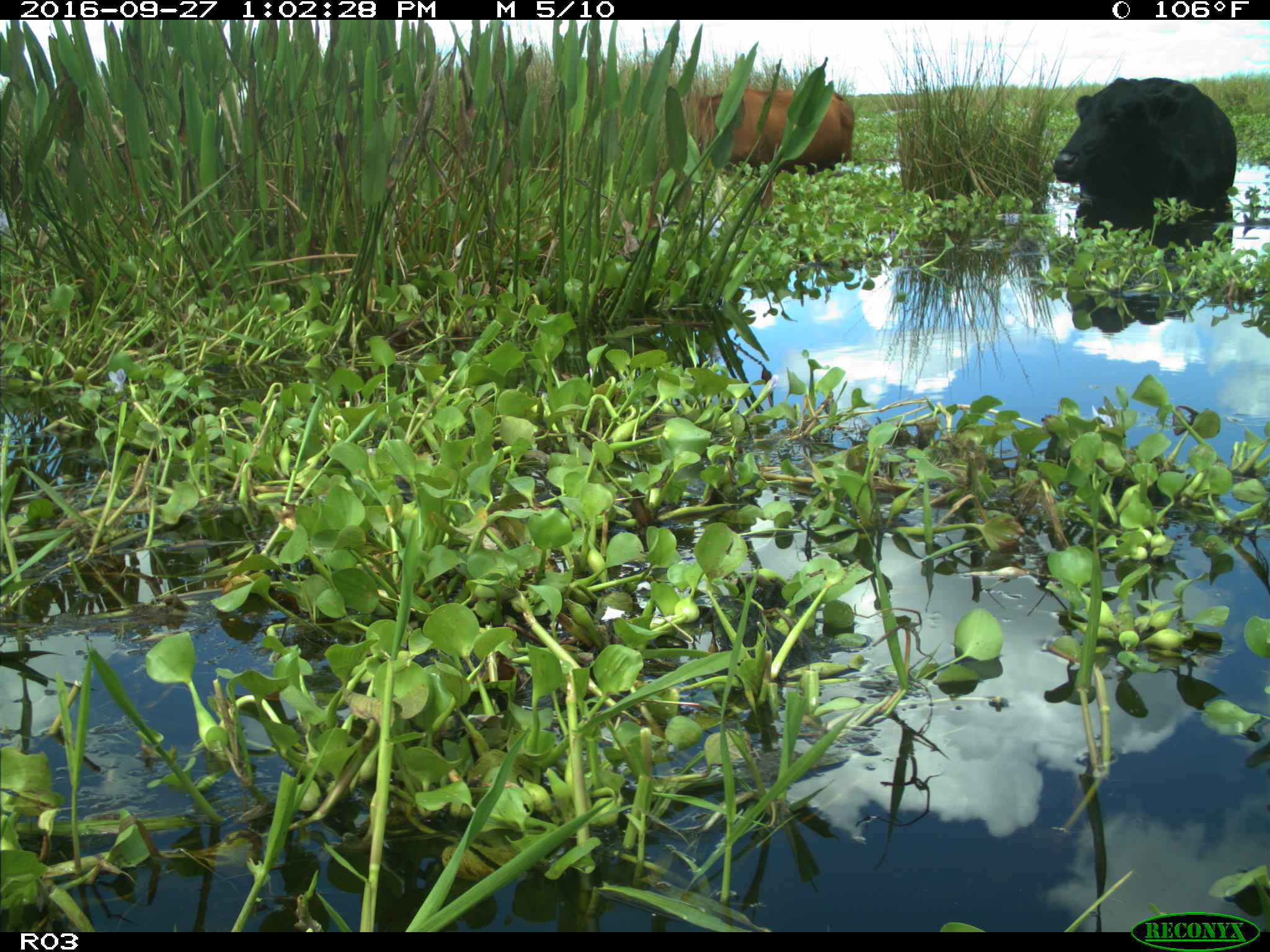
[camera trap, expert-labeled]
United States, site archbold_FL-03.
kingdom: Animalia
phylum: Chordata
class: Mammalia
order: Artiodactyla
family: Bovidae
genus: Bos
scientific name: Bos taurus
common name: domestic cow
Bos taurus (domestic cow).